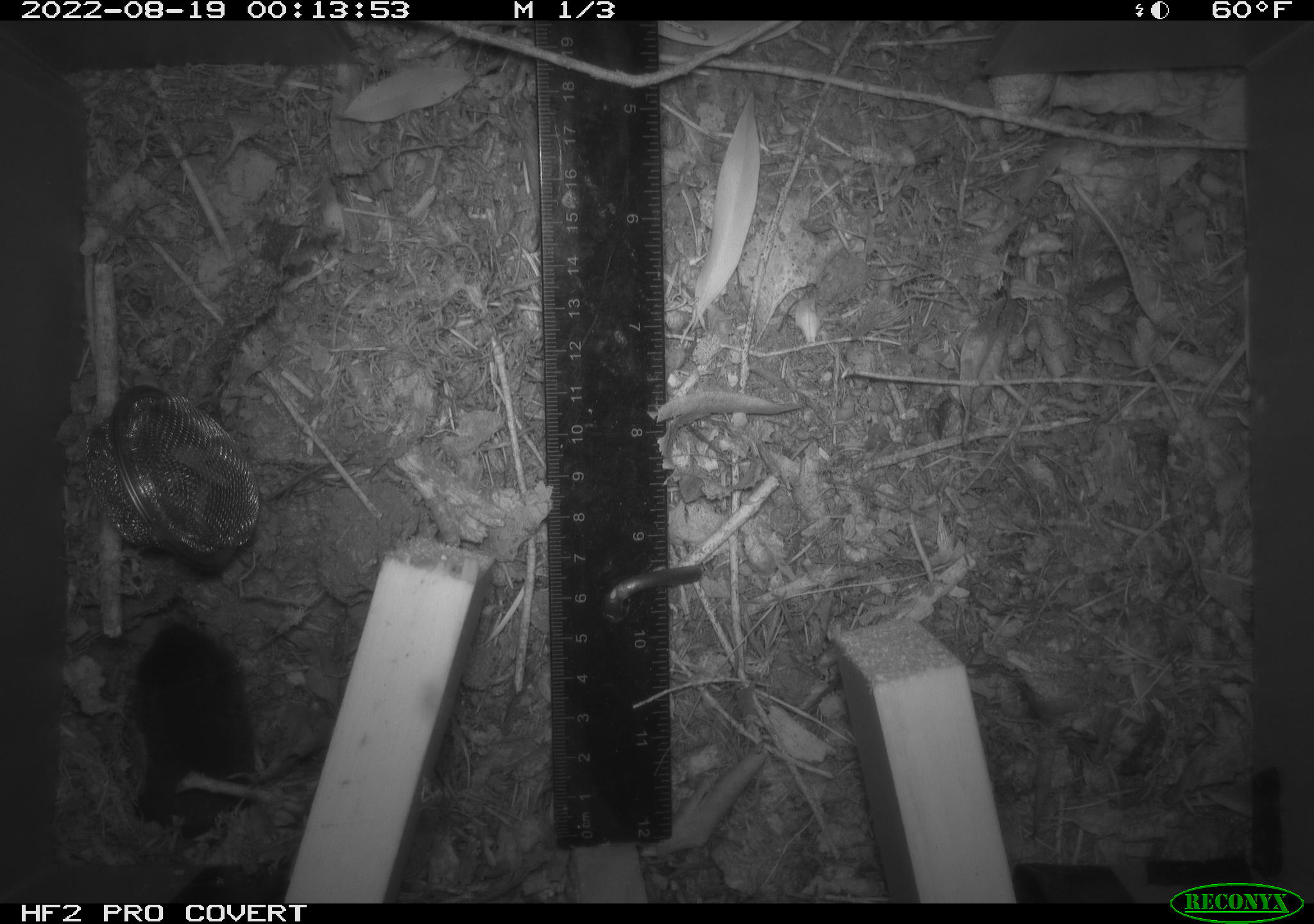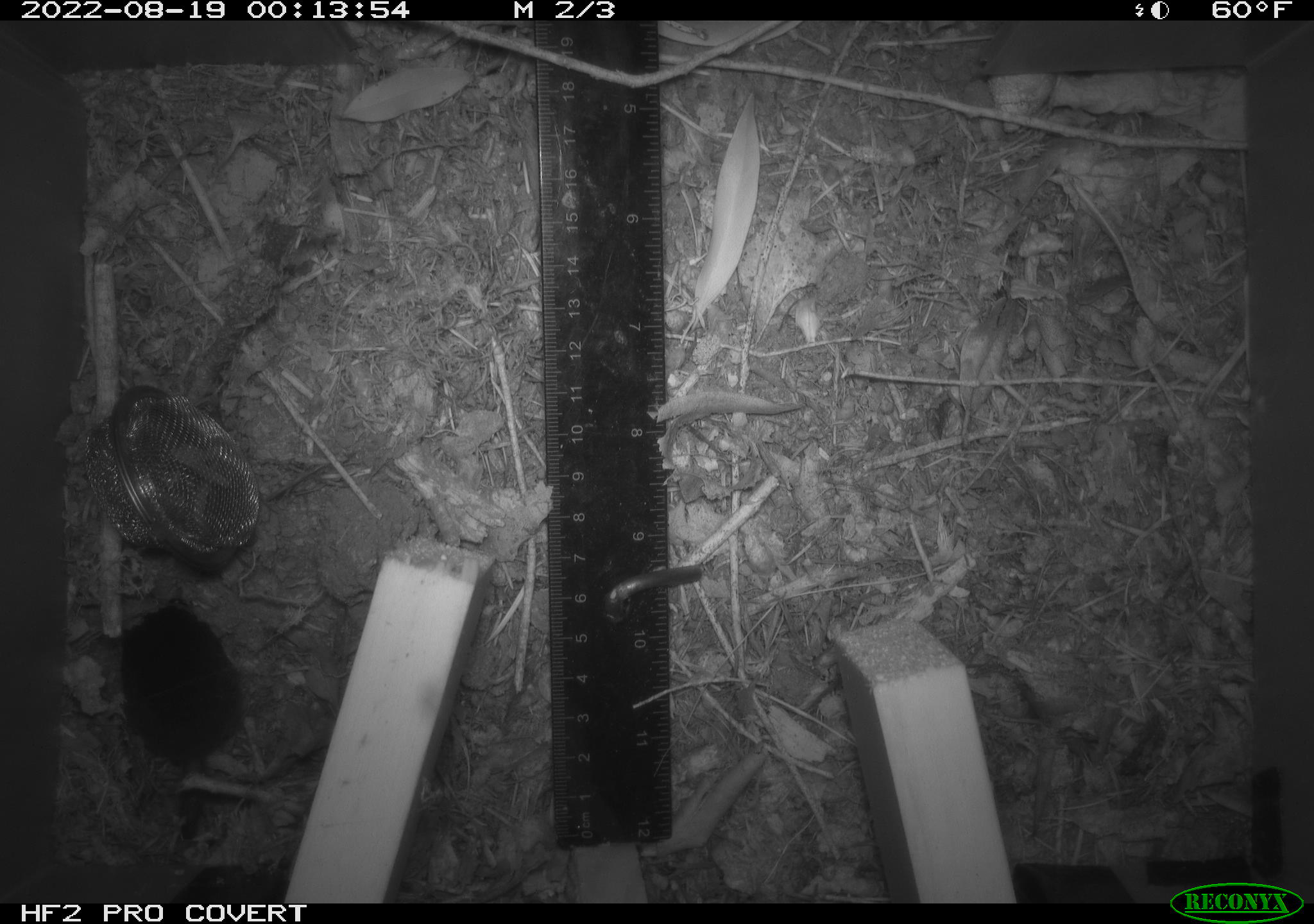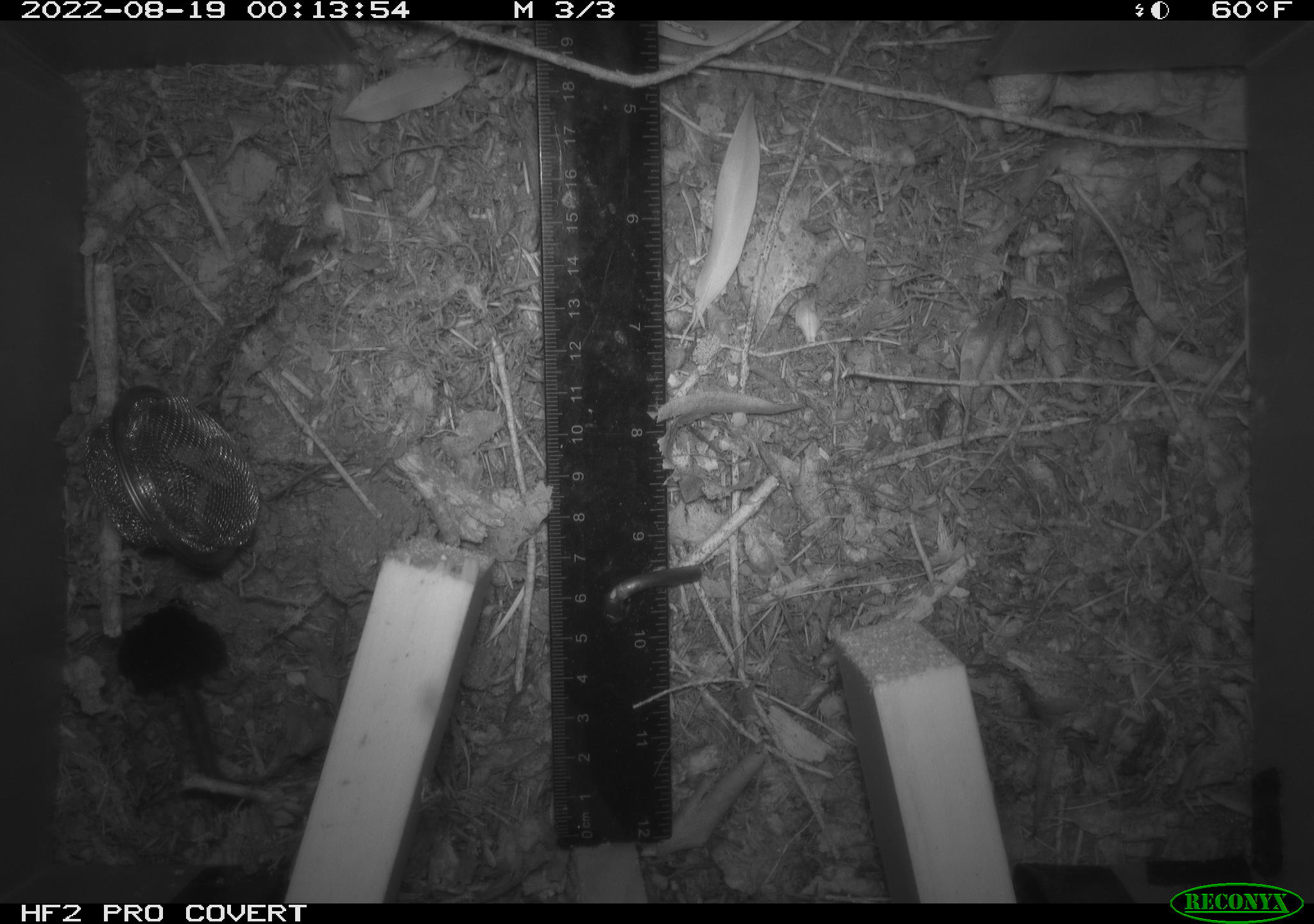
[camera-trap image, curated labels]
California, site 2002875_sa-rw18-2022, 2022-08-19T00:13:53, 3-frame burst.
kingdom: Animalia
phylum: Chordata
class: Mammalia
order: Eulipotyphla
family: Soricidae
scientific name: Soricidae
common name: shrews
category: soricidae family